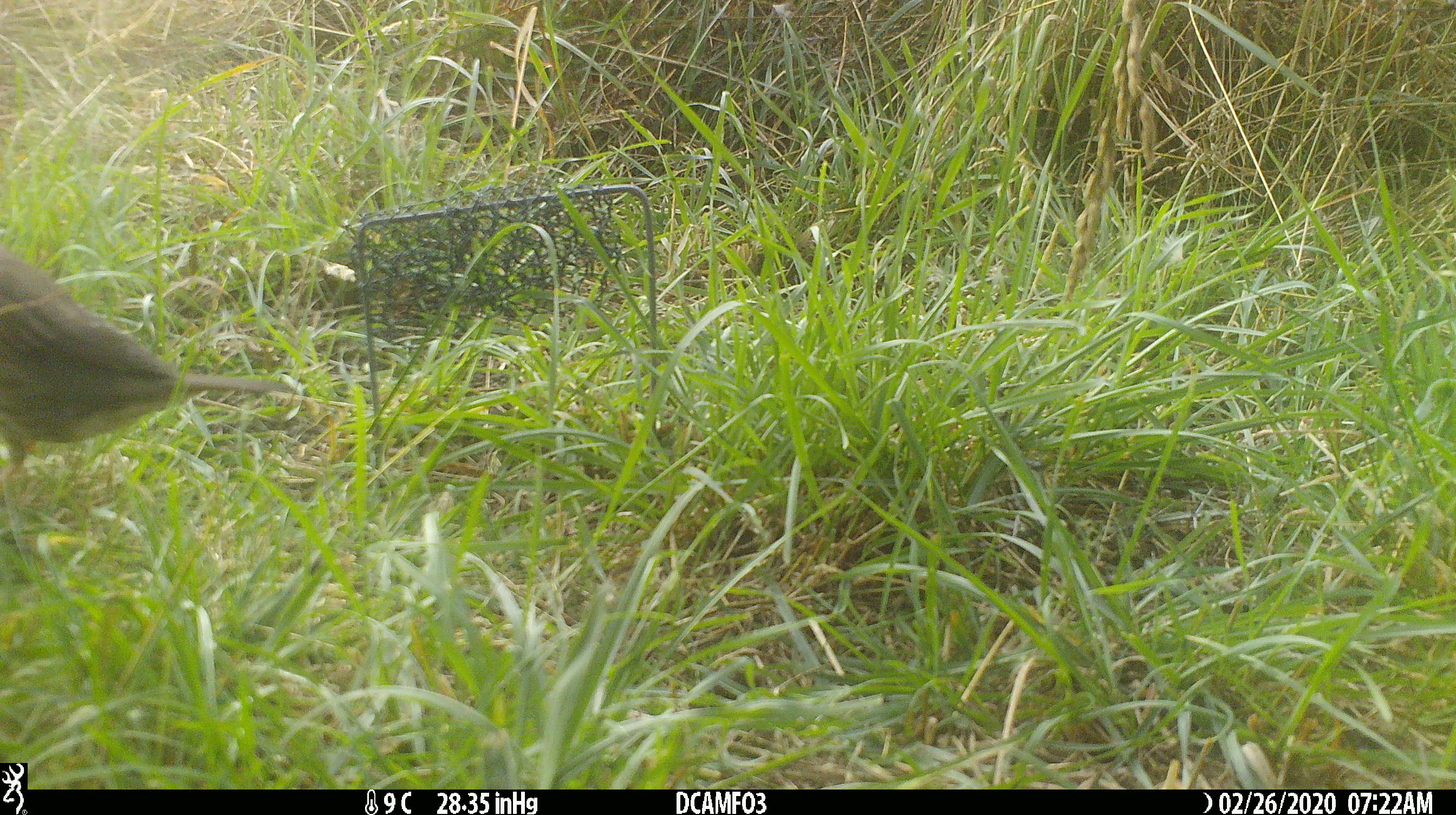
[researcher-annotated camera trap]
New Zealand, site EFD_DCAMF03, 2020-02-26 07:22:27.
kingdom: Animalia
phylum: Chordata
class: Aves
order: Passeriformes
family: Turdidae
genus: Turdus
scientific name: Turdus philomelos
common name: song thrush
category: thrush